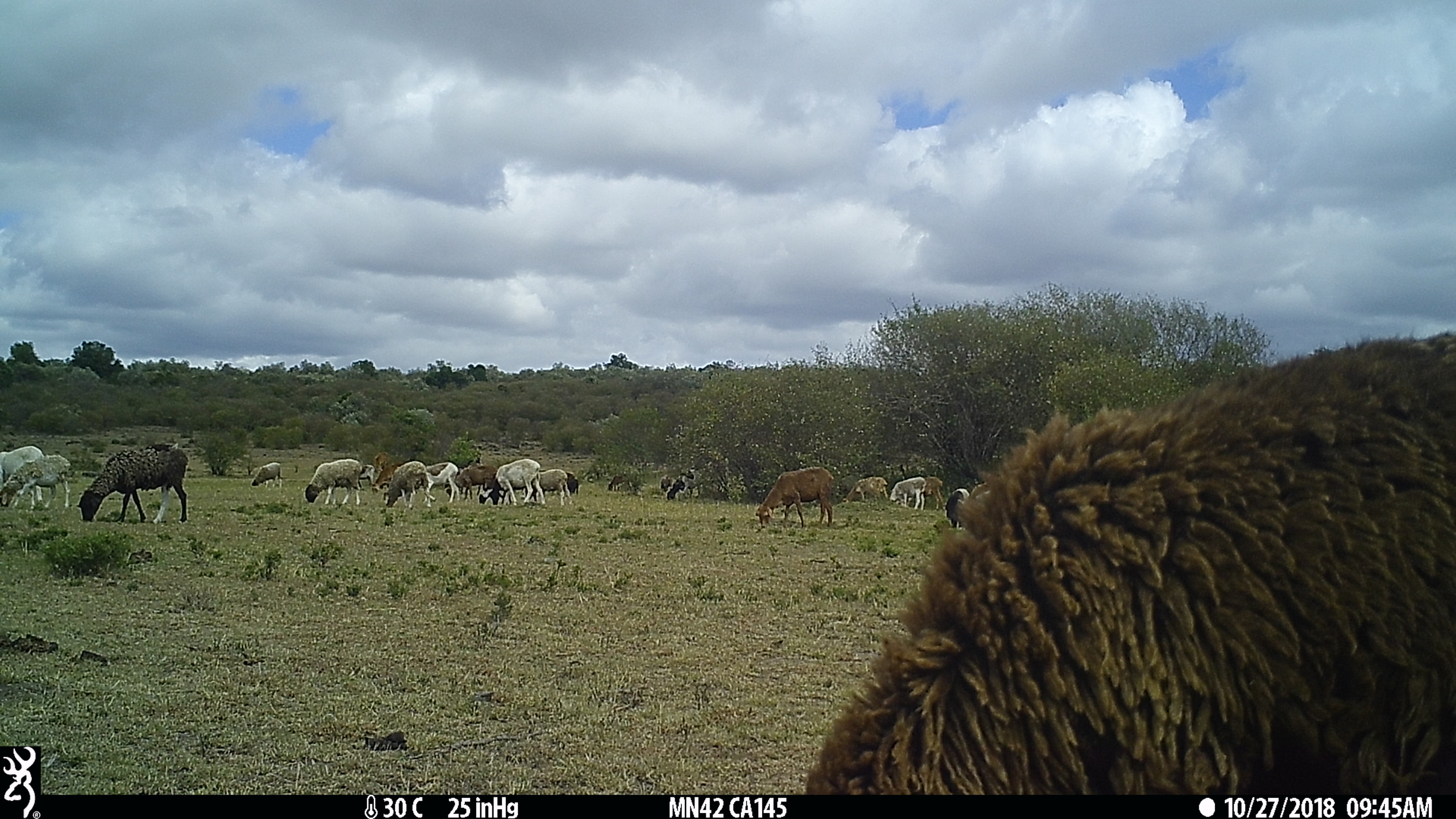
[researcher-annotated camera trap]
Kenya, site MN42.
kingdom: Animalia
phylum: Chordata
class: Mammalia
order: Artiodactyla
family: Bovidae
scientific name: Bovidae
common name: sheep or goat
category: shoat